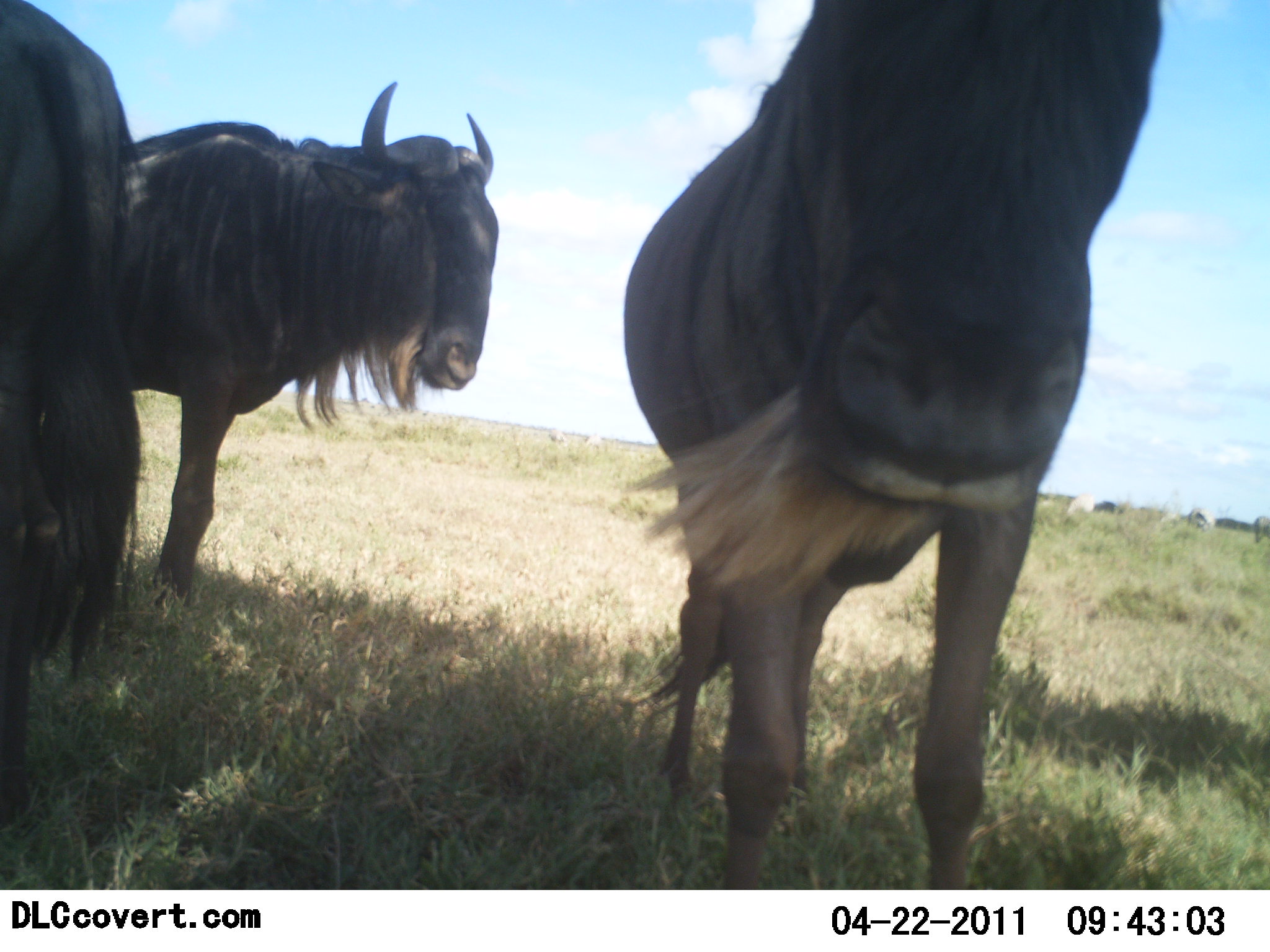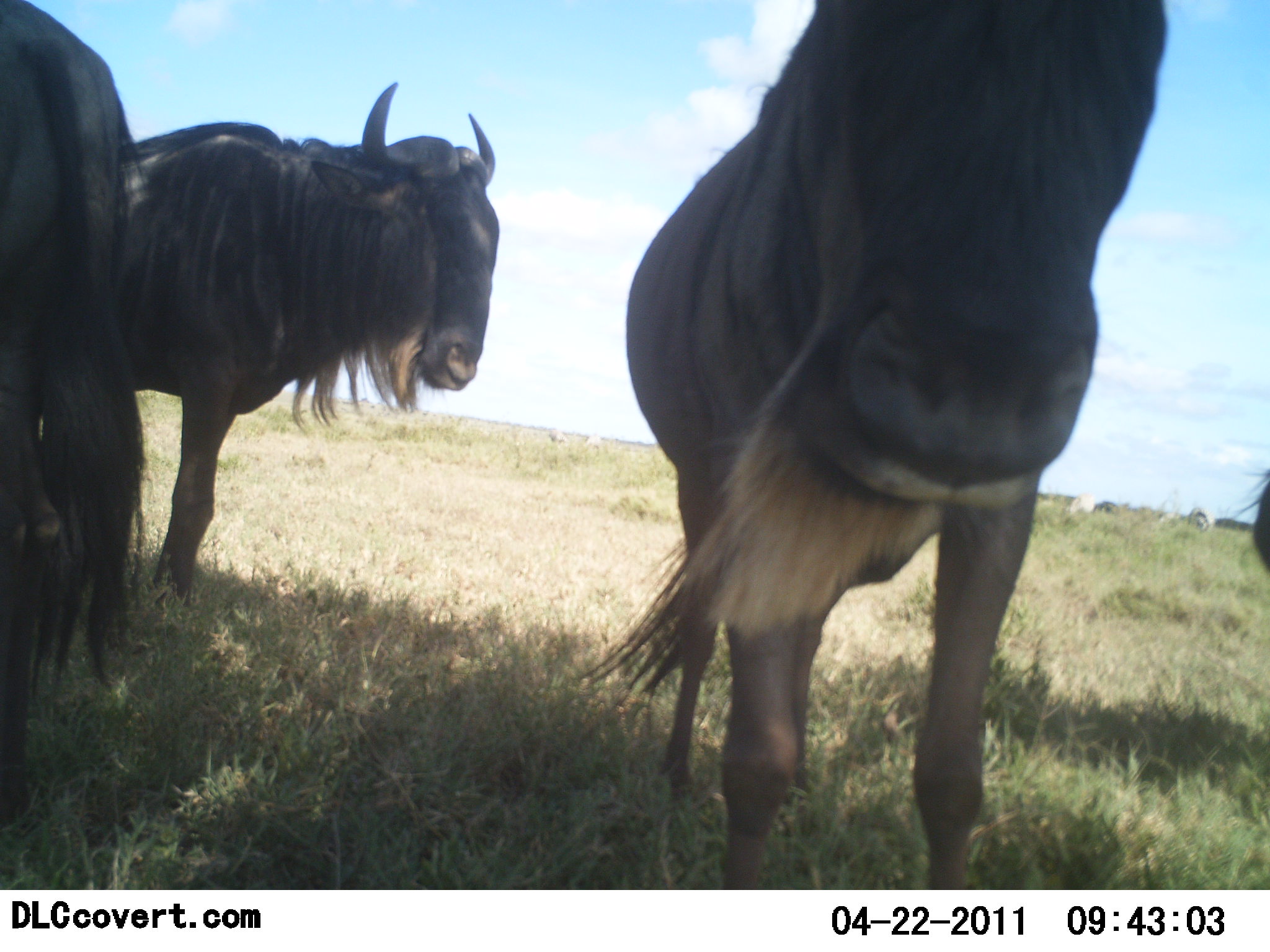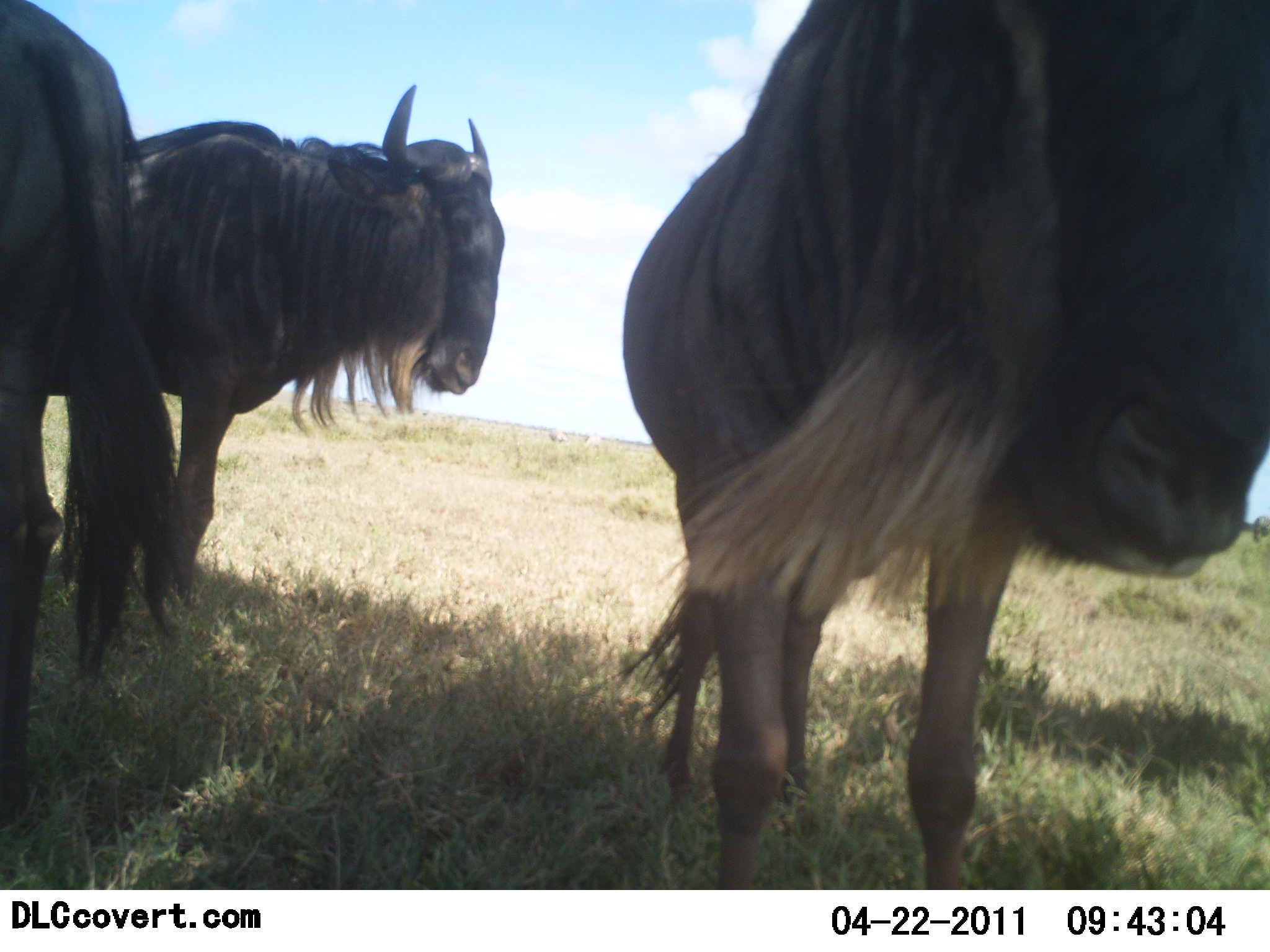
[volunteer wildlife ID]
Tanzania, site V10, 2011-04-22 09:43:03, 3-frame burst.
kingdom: Animalia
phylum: Chordata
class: Mammalia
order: Artiodactyla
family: Bovidae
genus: Connochaetes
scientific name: Connochaetes taurinus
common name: blue wildebeest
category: wildebeest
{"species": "wildebeest (blue wildebeest) (Connochaetes taurinus)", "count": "4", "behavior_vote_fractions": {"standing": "91%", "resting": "9%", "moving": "9%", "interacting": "0%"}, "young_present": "0%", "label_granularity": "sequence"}